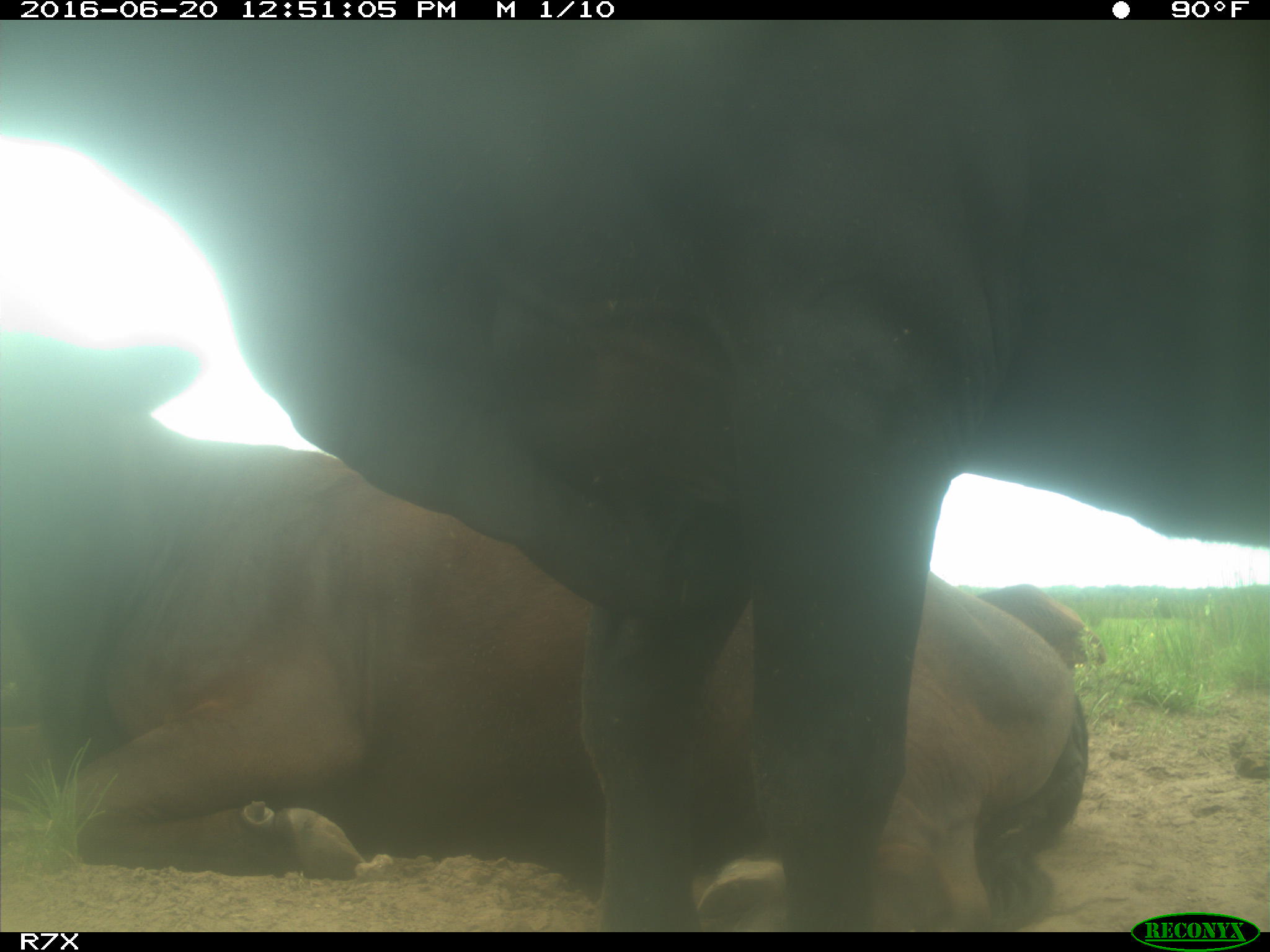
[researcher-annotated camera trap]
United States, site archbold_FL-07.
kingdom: Animalia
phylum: Chordata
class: Mammalia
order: Artiodactyla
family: Bovidae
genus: Bos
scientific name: Bos taurus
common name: domestic cow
Bos taurus (domestic cow).